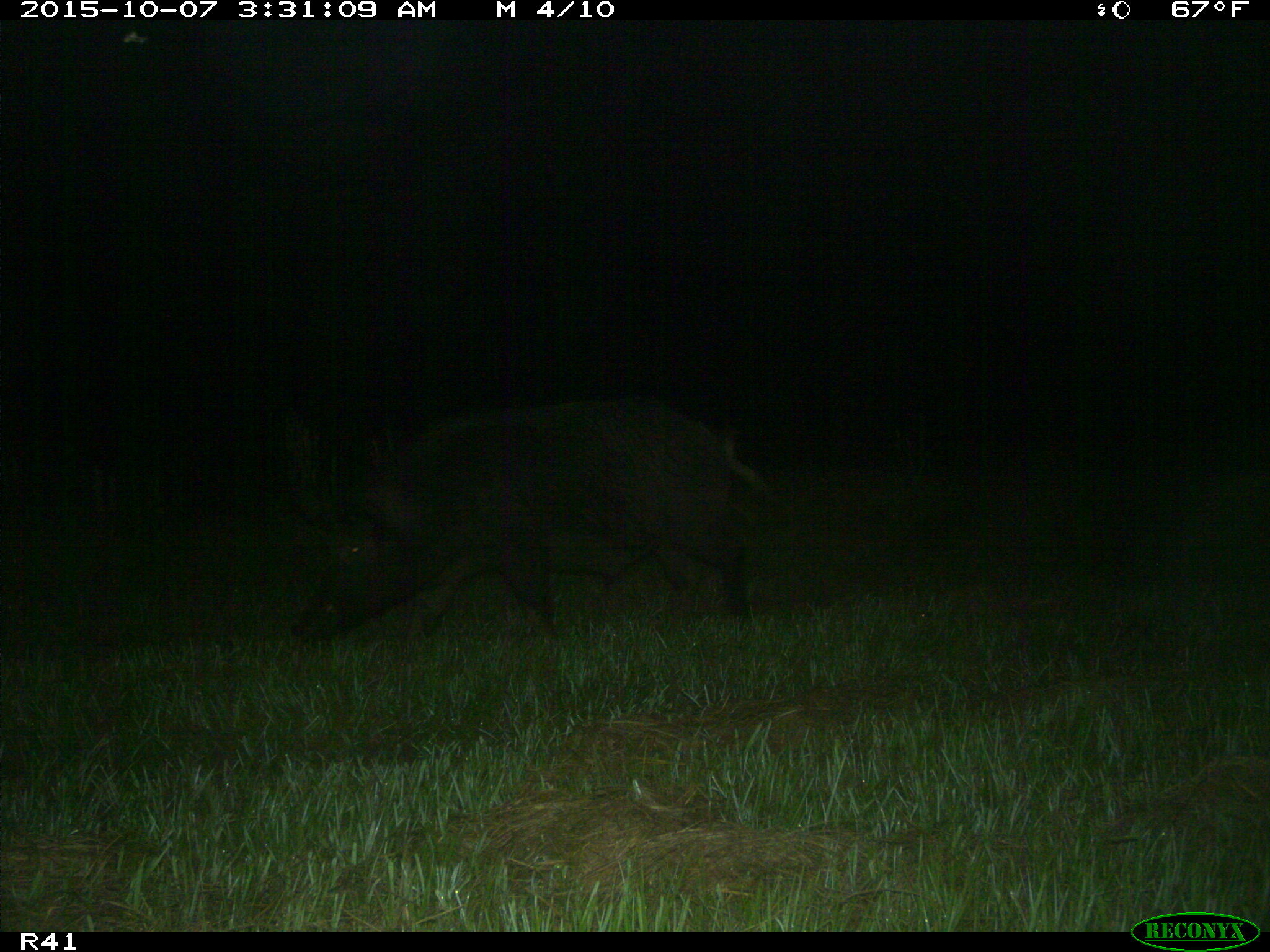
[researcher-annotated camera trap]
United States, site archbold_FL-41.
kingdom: Animalia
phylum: Chordata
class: Mammalia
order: Artiodactyla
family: Suidae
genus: Sus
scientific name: Sus scrofa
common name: wild boar